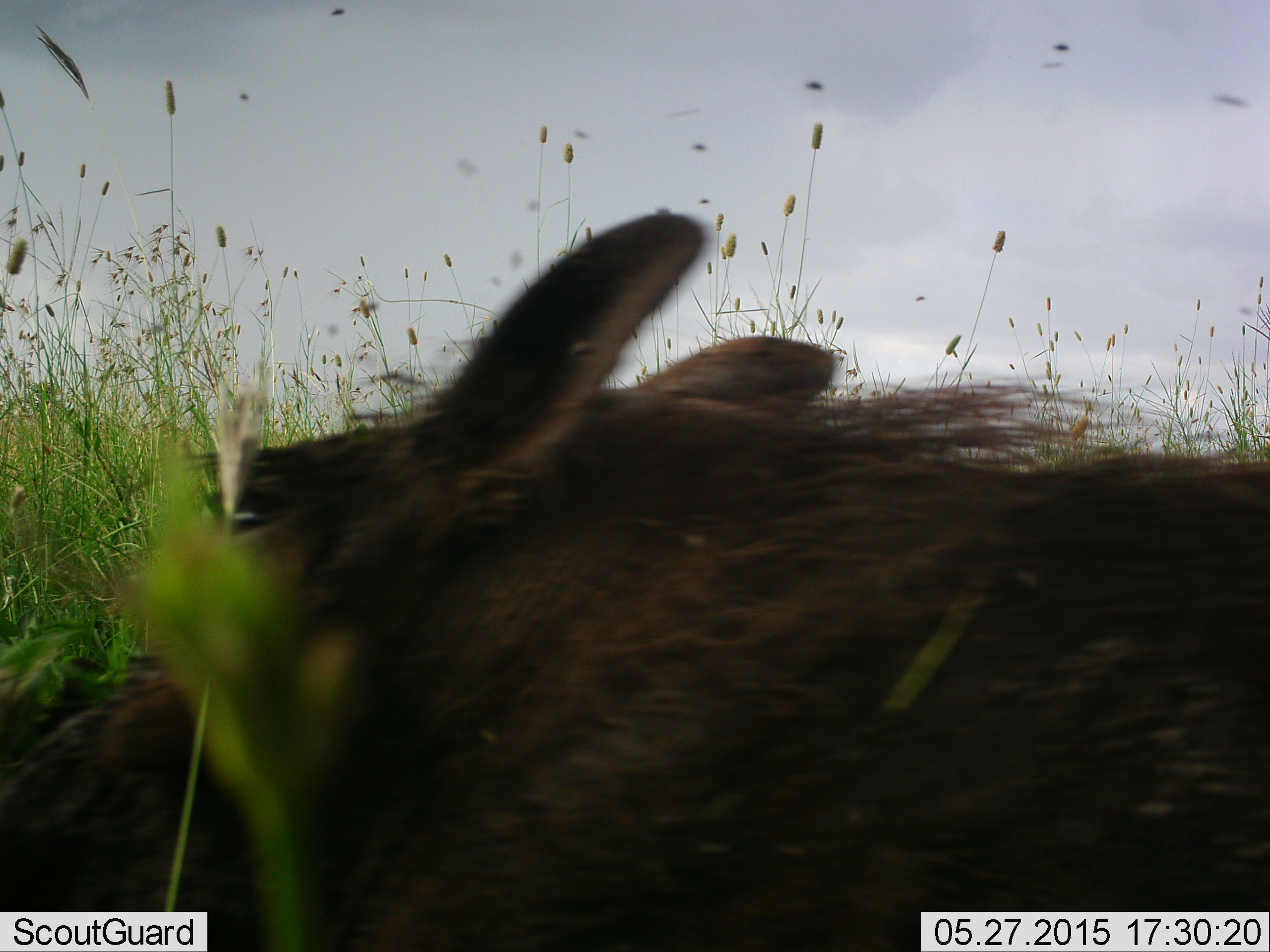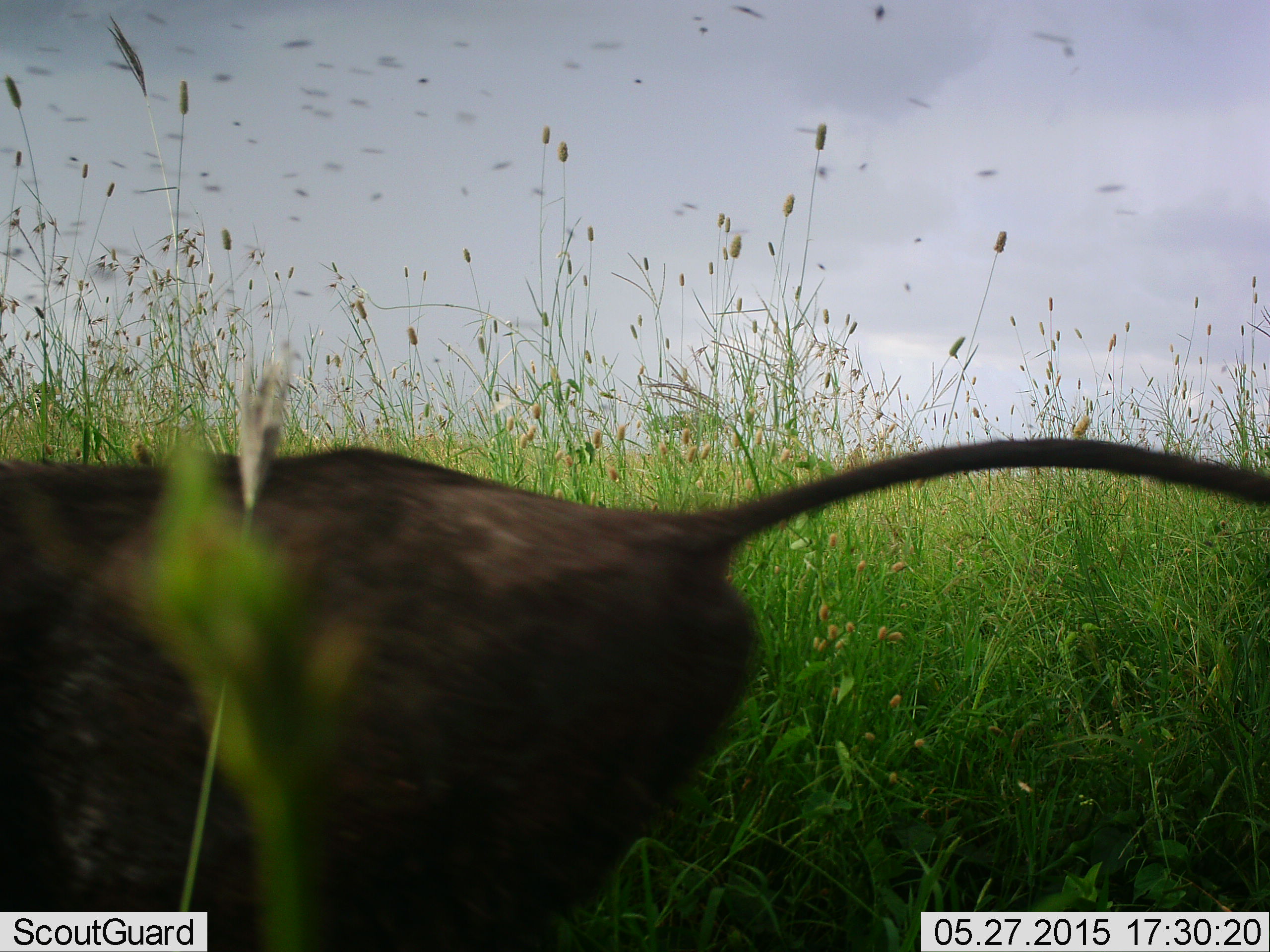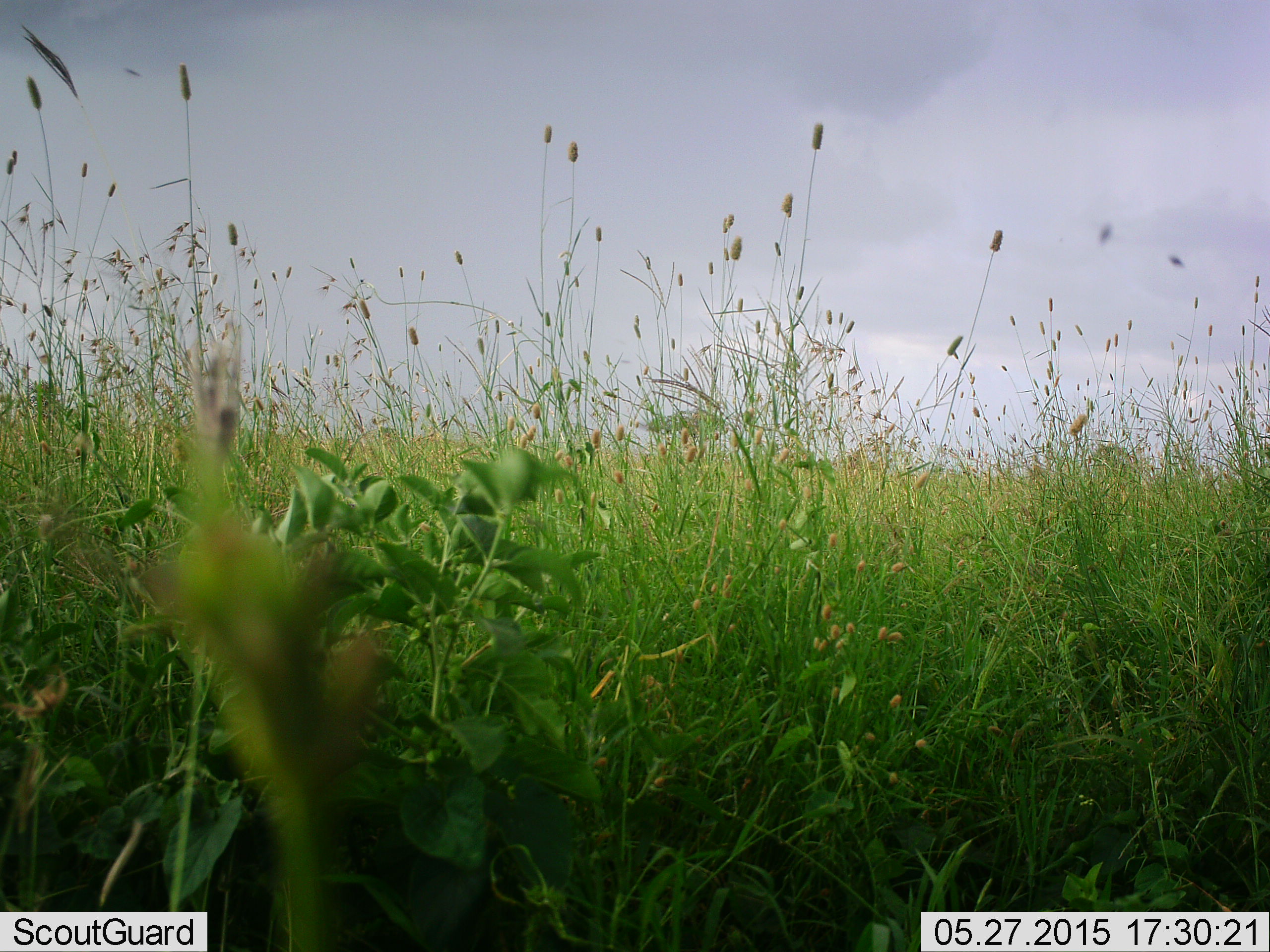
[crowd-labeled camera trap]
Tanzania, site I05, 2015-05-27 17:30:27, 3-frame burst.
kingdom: Animalia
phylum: Chordata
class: Mammalia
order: Artiodactyla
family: Suidae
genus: Phacochoerus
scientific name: Phacochoerus africanus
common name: warthog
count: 1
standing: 0%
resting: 0%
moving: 100%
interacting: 0%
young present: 0%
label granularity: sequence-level